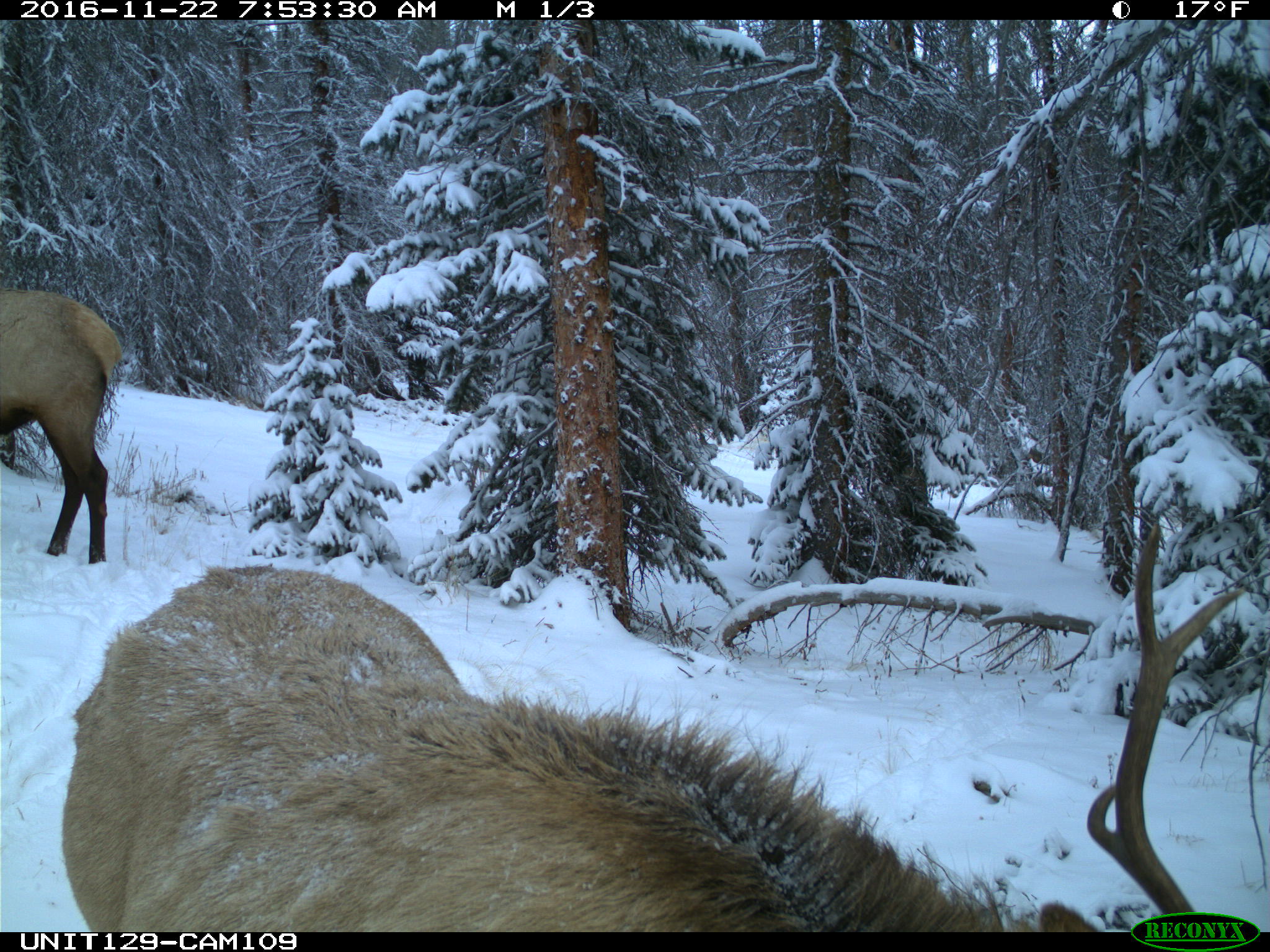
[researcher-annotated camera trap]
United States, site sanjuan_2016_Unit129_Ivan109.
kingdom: Animalia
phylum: Chordata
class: Mammalia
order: Artiodactyla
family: Cervidae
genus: Cervus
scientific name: Cervus elaphus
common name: red deer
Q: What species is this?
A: Cervus elaphus (red deer).